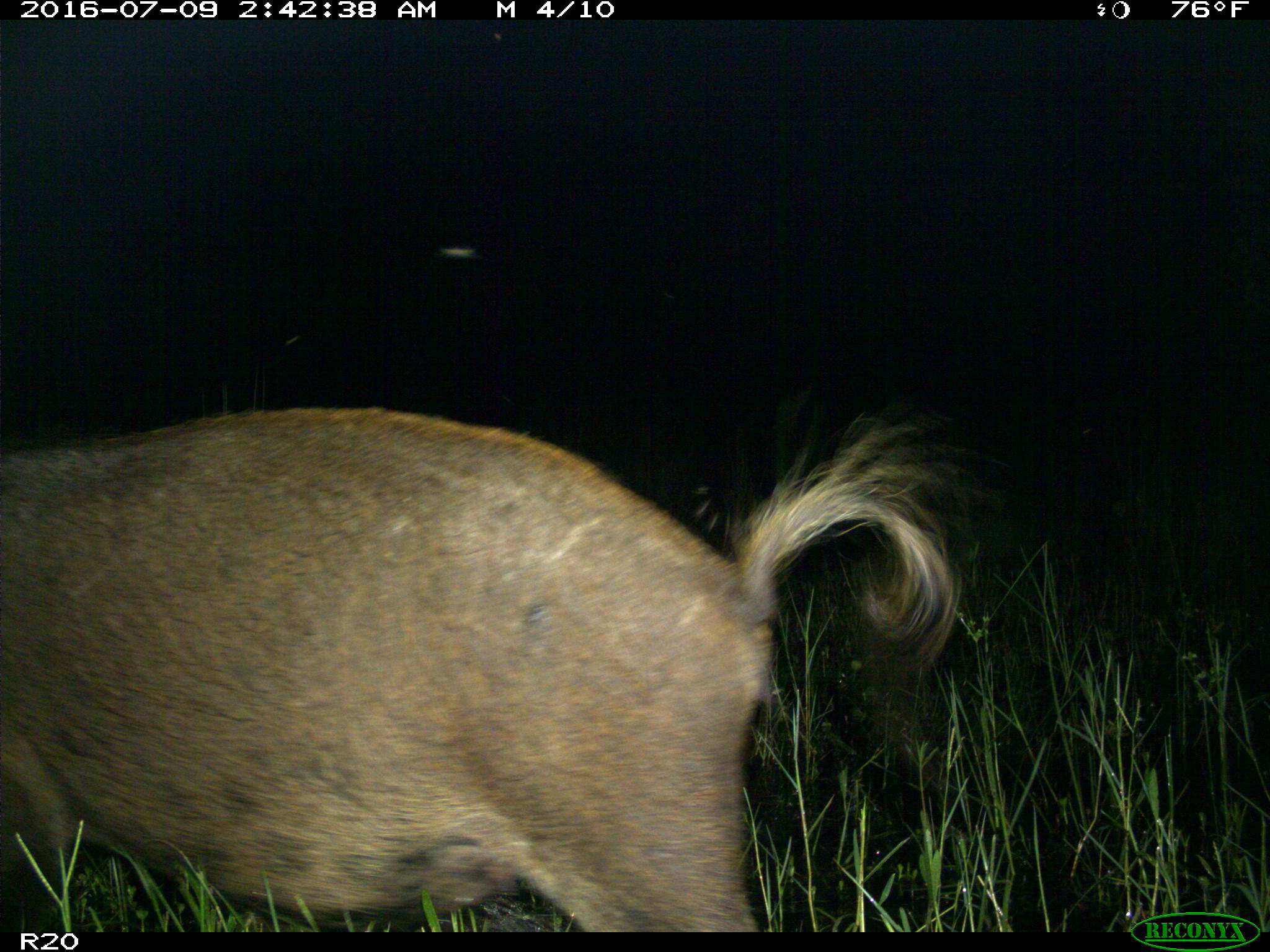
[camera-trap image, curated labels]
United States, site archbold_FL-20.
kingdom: Animalia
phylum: Chordata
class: Mammalia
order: Artiodactyla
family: Suidae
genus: Sus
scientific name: Sus scrofa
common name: wild boar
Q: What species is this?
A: Sus scrofa (wild boar).